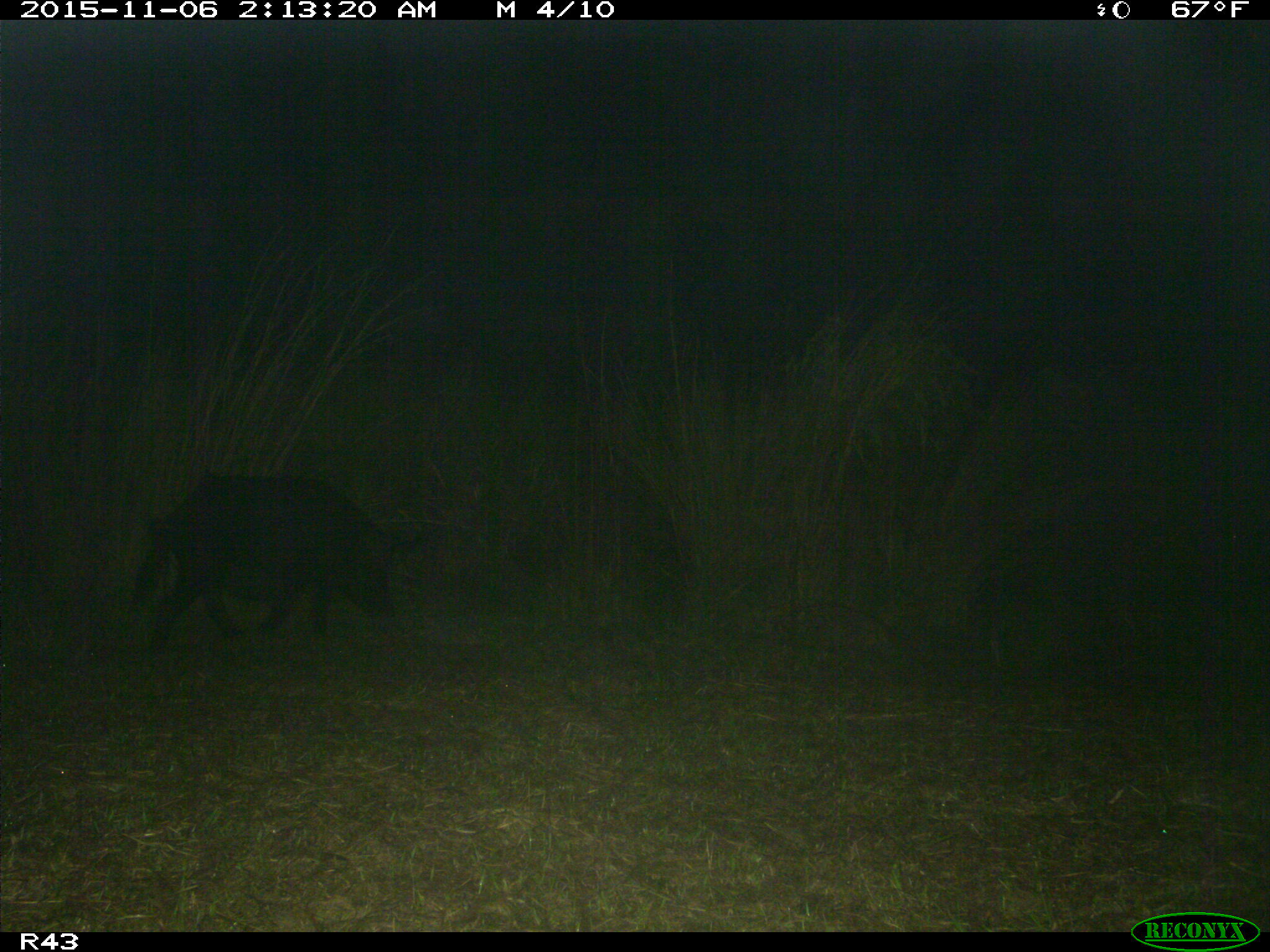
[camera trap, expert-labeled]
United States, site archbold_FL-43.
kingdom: Animalia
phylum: Chordata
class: Mammalia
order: Artiodactyla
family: Suidae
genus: Sus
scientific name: Sus scrofa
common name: wild boar